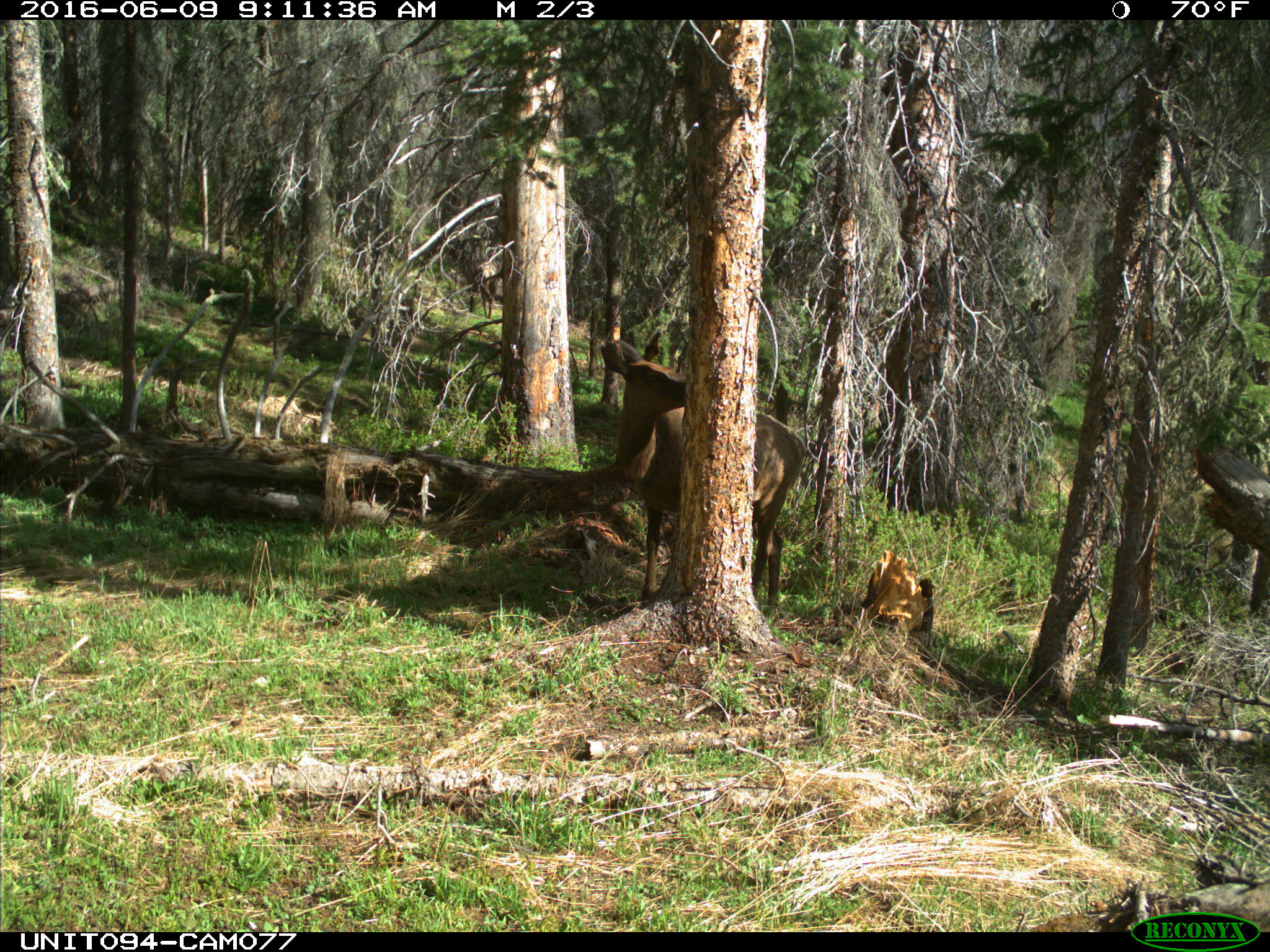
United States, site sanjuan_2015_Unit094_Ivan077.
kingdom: Animalia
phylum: Chordata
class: Mammalia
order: Artiodactyla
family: Cervidae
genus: Cervus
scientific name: Cervus elaphus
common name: red deer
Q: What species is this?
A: Cervus elaphus (red deer).